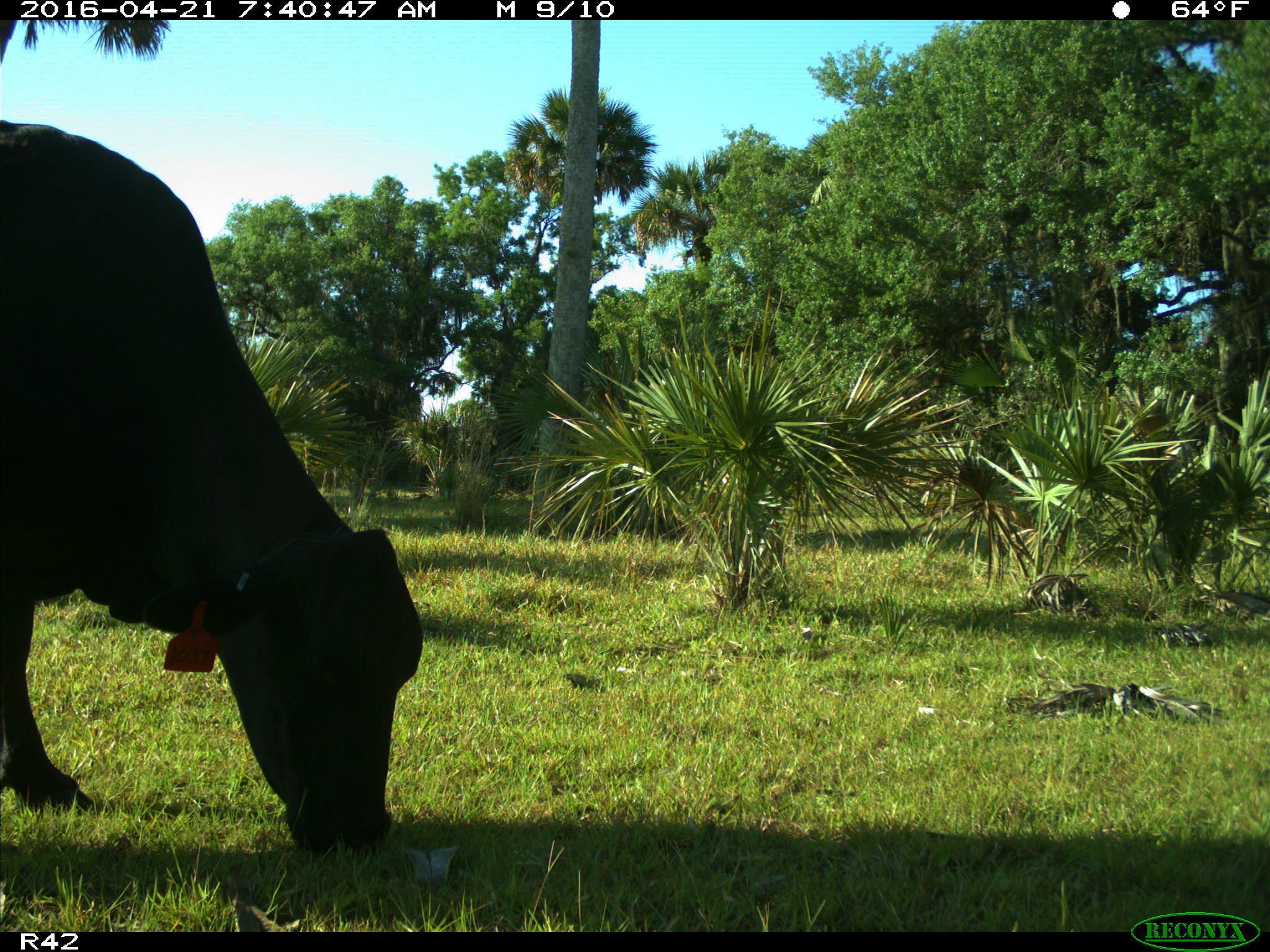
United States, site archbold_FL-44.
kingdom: Animalia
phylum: Chordata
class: Mammalia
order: Artiodactyla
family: Bovidae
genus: Bos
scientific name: Bos taurus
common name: domestic cow